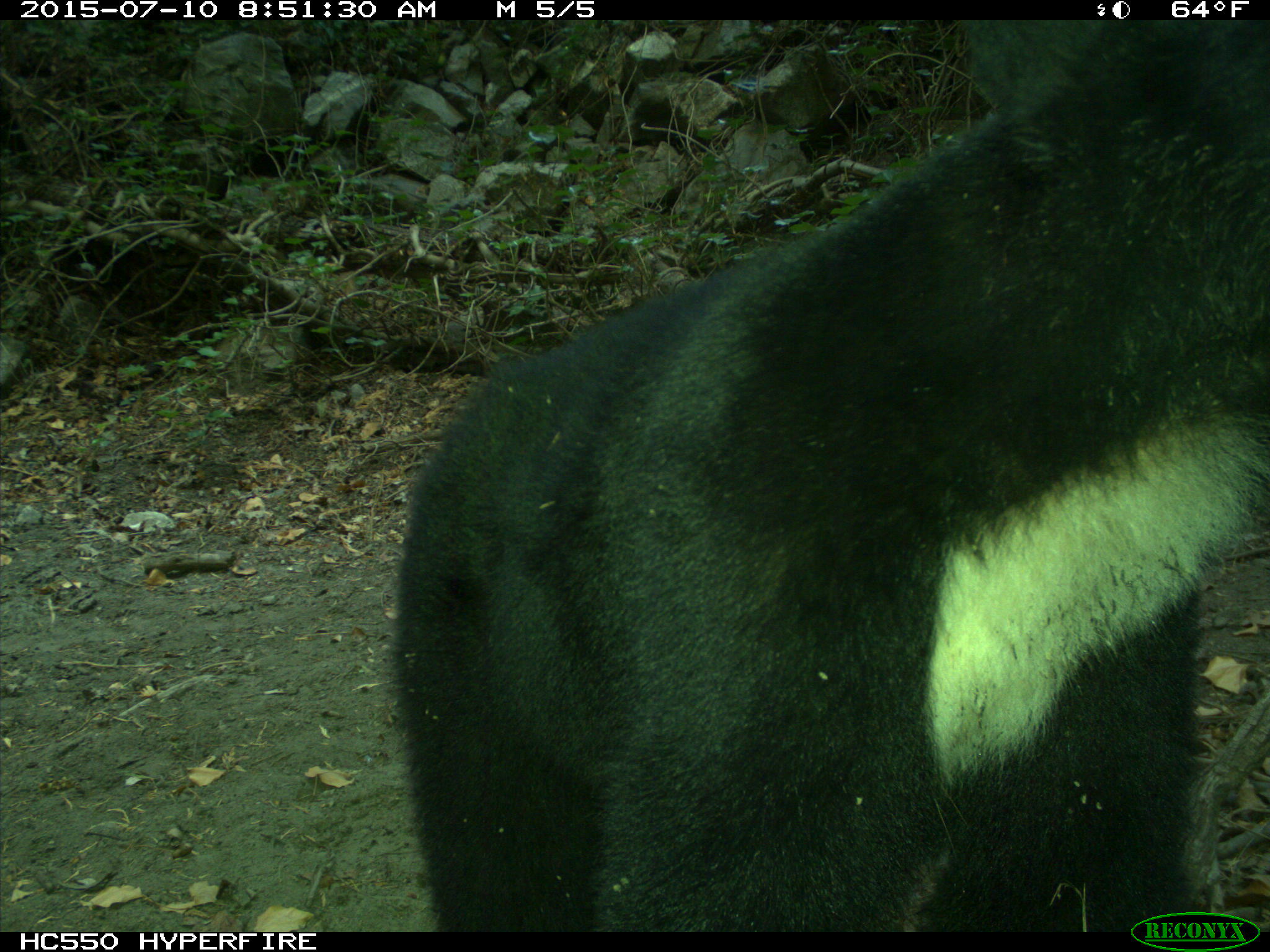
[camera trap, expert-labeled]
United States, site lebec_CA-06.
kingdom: Animalia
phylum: Chordata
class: Mammalia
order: Carnivora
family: Ursidae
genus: Ursus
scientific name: Ursus americanus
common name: american black bear